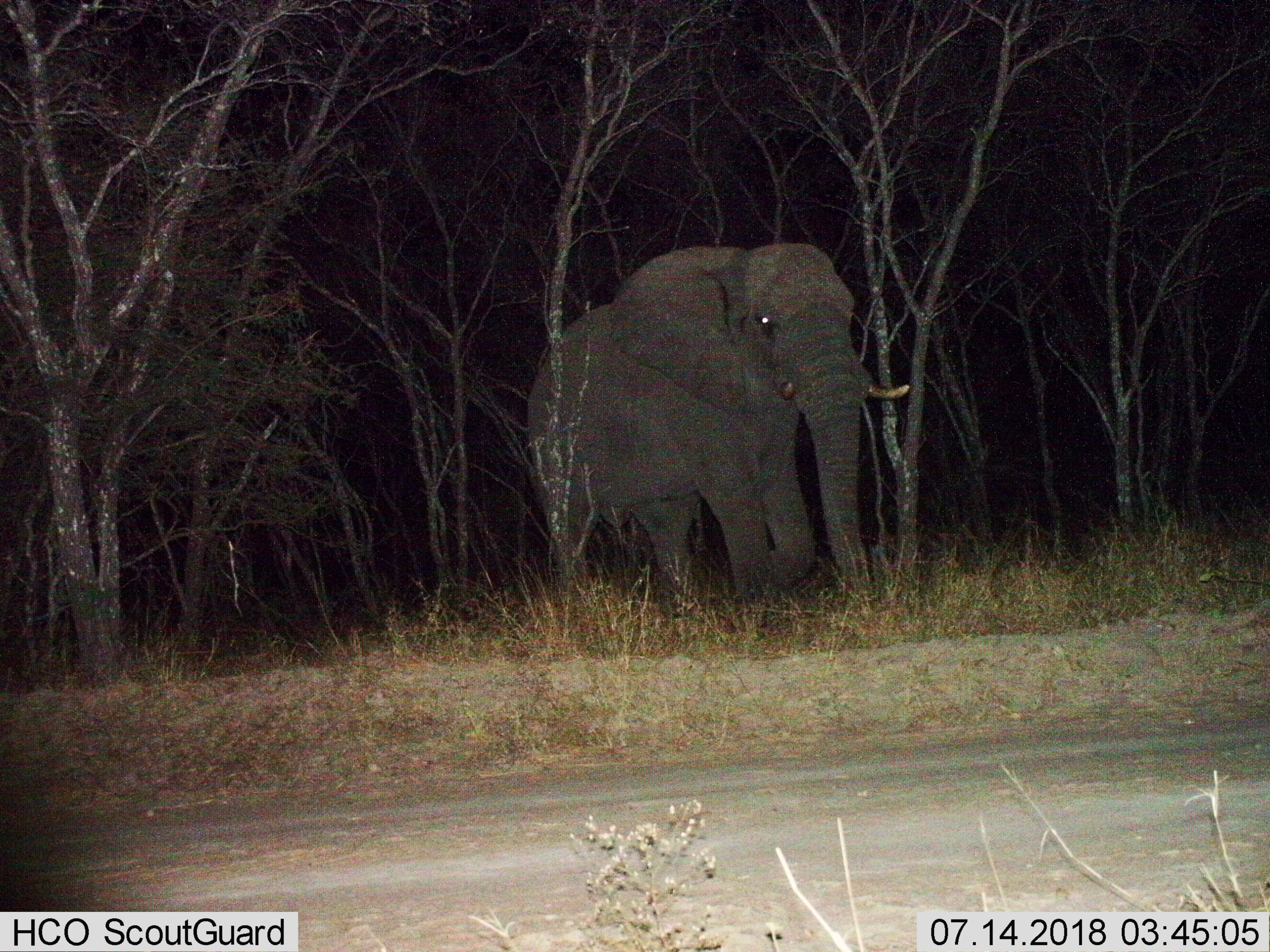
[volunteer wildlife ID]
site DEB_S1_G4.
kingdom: Animalia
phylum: Chordata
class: Mammalia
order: Proboscidea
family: Elephantidae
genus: Loxodonta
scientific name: Loxodonta africana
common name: african bush elephant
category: elephant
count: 1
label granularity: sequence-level